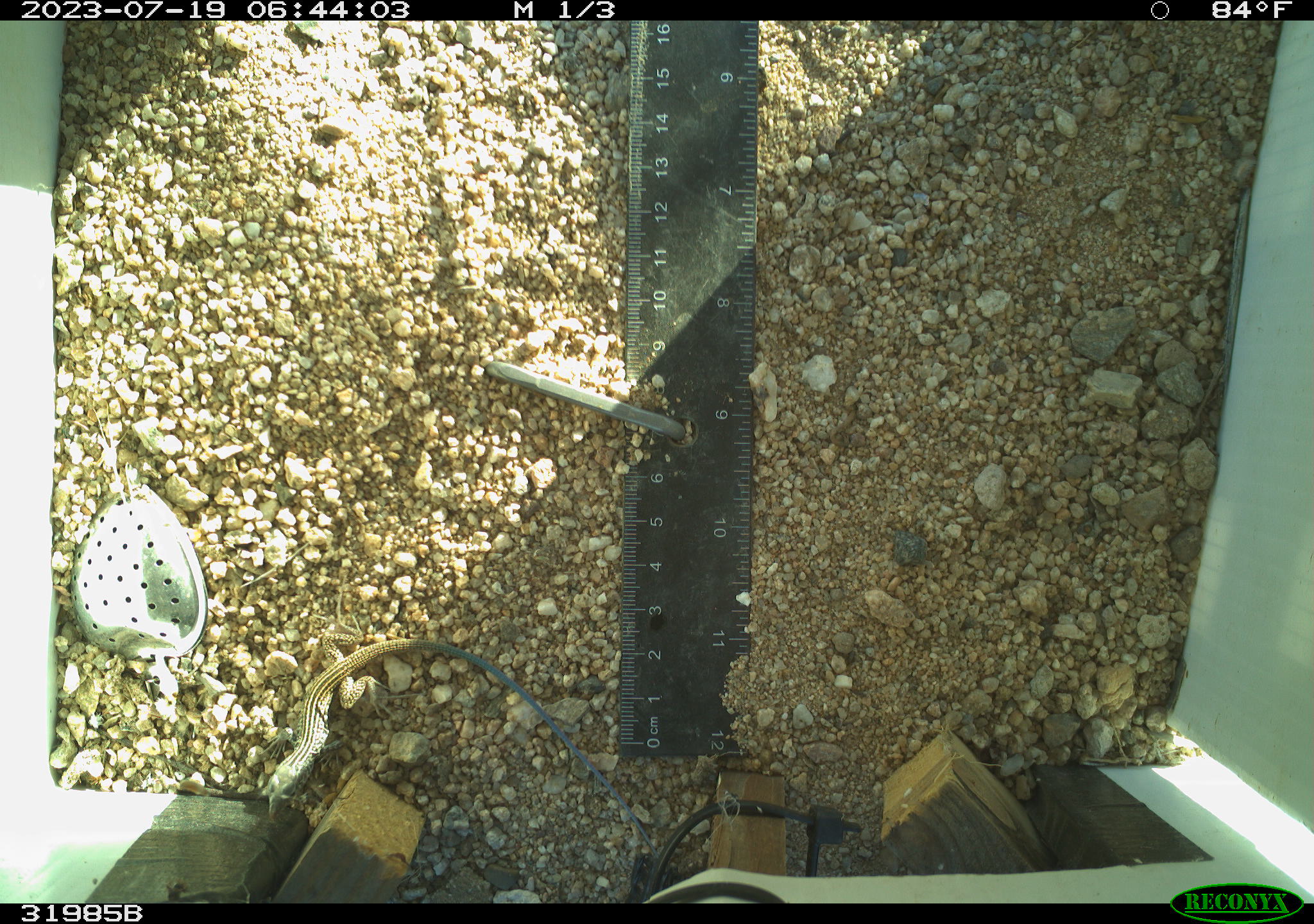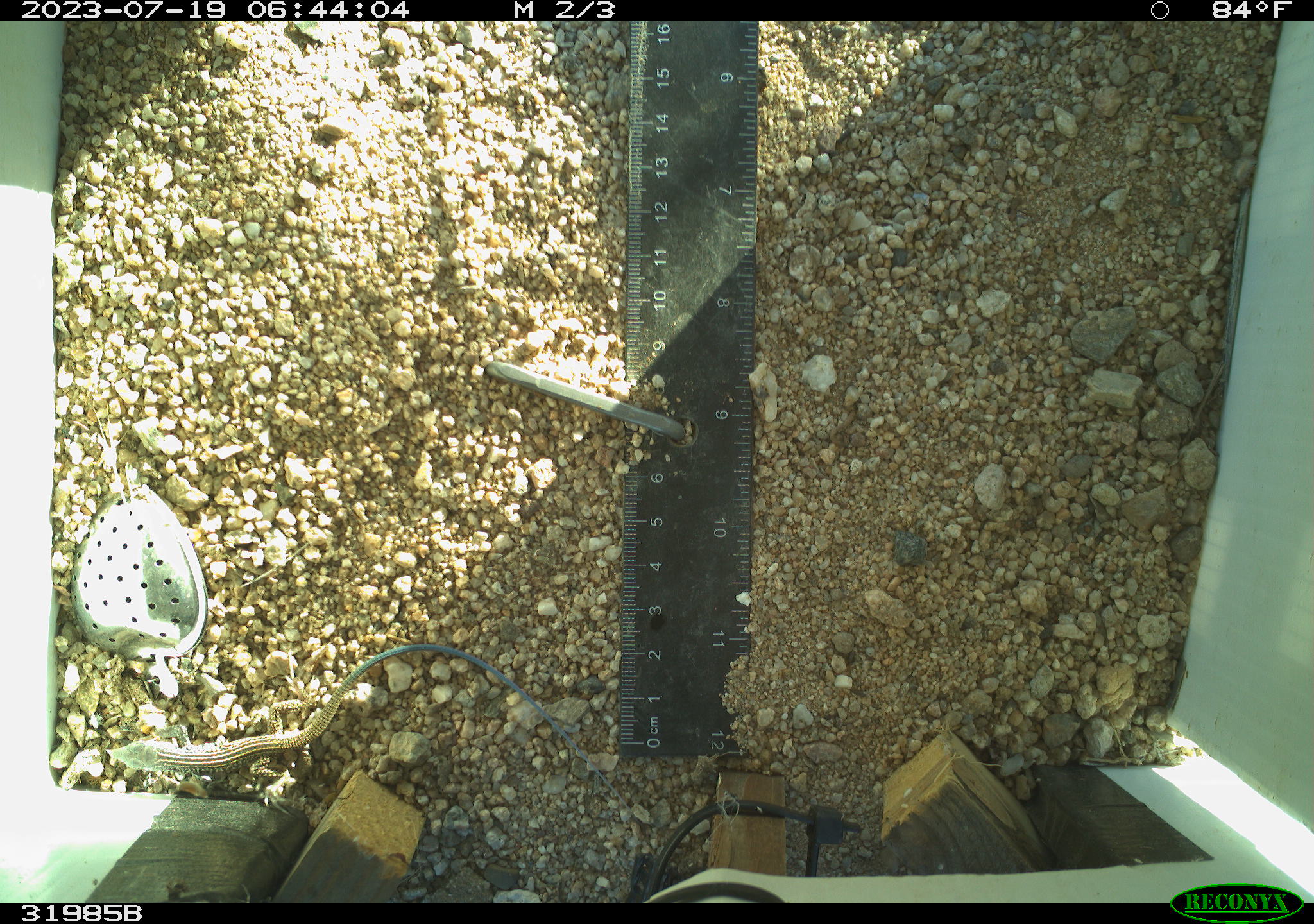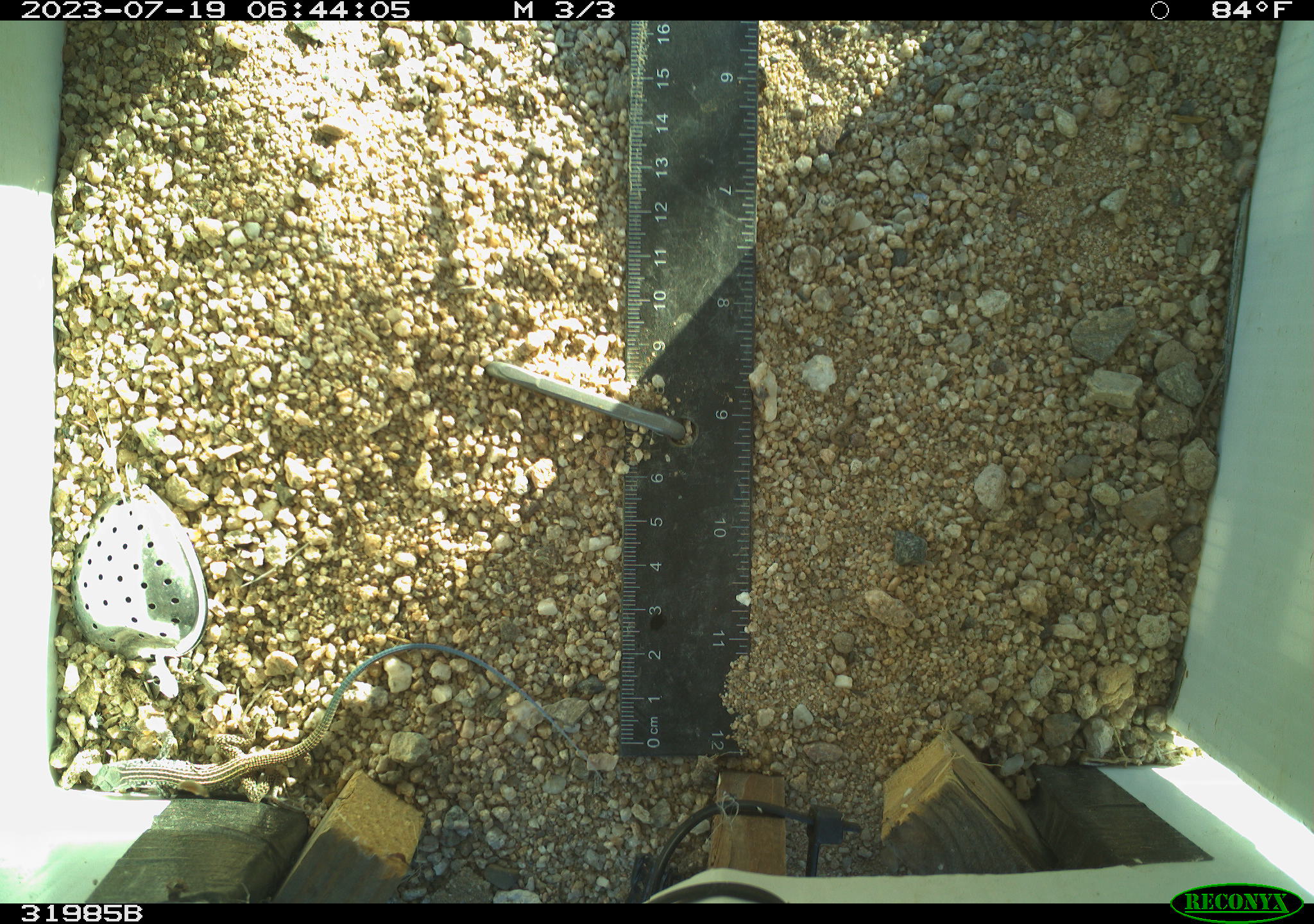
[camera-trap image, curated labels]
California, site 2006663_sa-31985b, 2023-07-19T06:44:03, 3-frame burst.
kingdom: Animalia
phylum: Chordata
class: Reptilia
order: Squamata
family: Teiidae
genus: Aspidoscelis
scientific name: Aspidoscelis tigris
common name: western whiptail